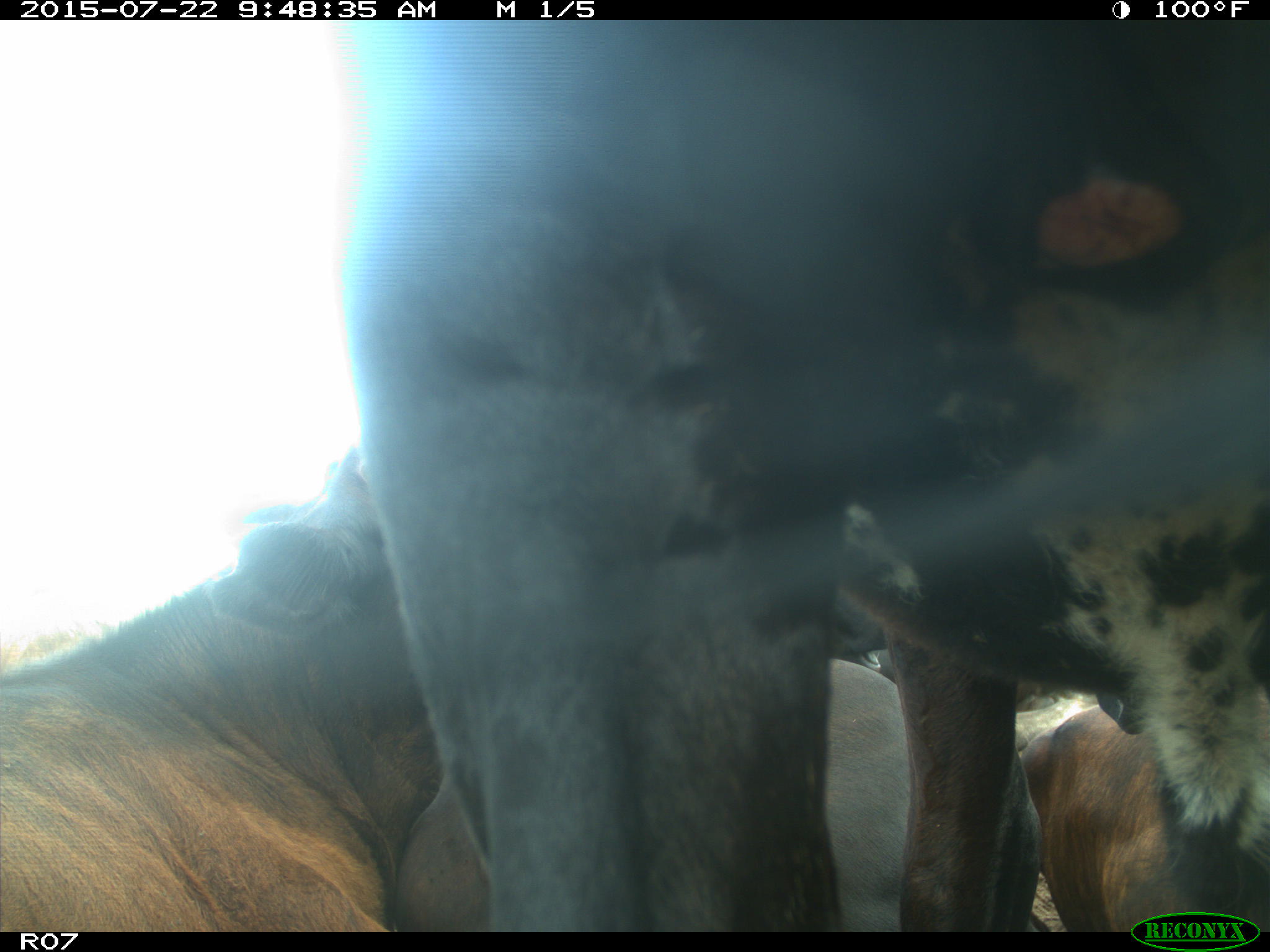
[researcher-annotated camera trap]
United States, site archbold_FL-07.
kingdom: Animalia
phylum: Chordata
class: Mammalia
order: Carnivora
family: Procyonidae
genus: Procyon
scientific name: Procyon lotor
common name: common raccoon